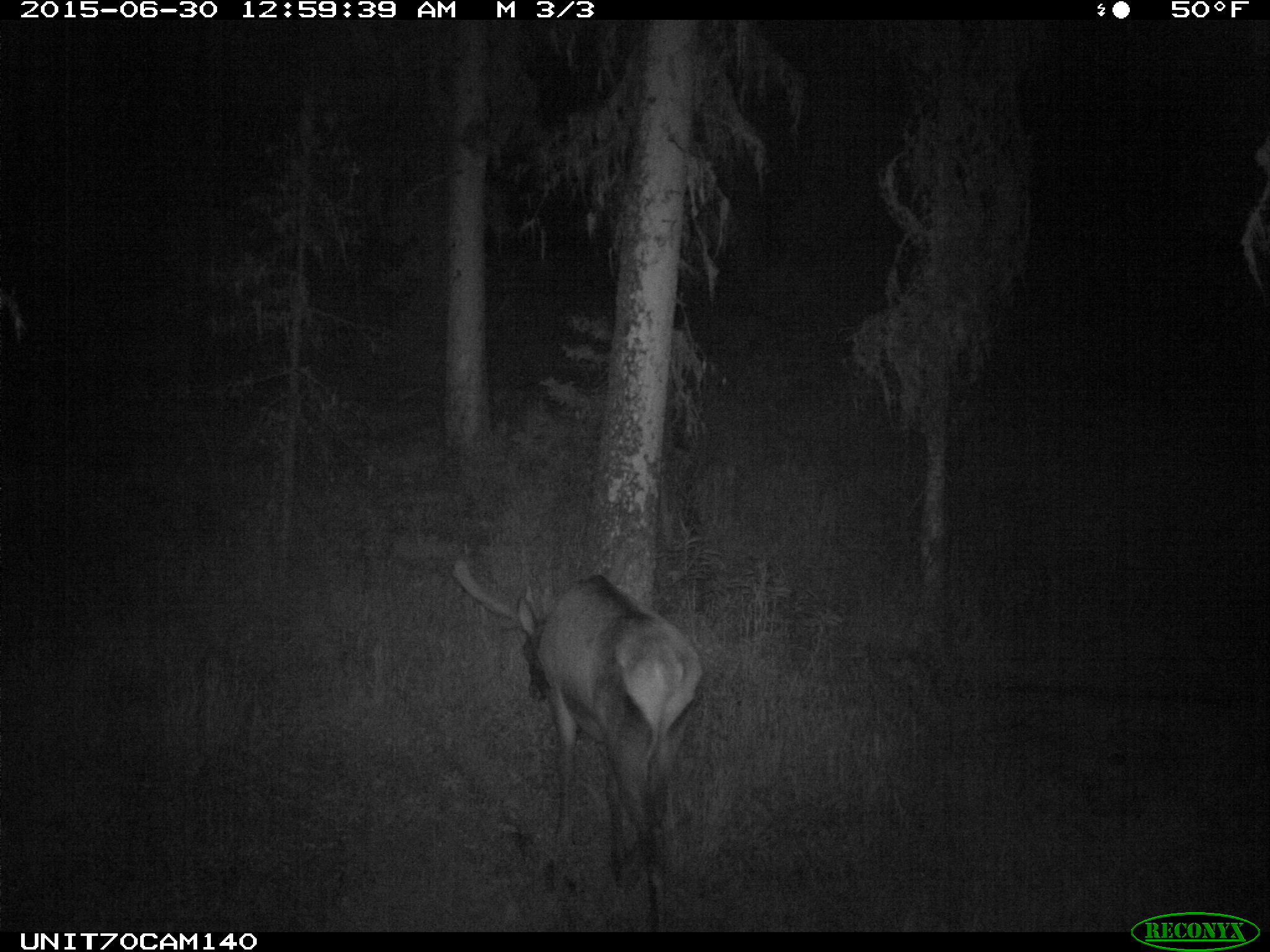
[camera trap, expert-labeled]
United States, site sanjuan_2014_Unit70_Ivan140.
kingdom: Animalia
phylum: Chordata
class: Mammalia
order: Artiodactyla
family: Cervidae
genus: Cervus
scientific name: Cervus elaphus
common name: red deer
Cervus elaphus (red deer).